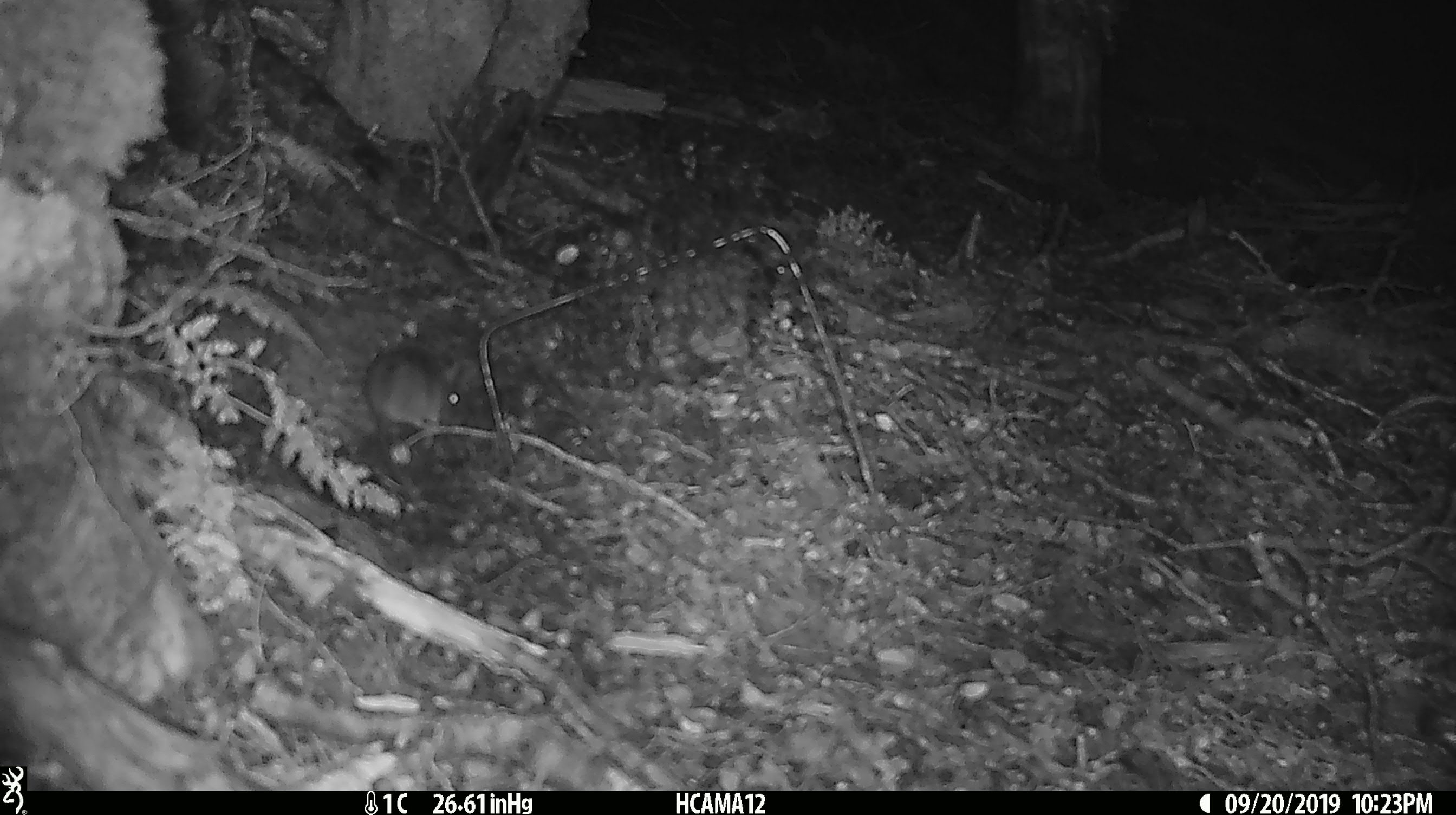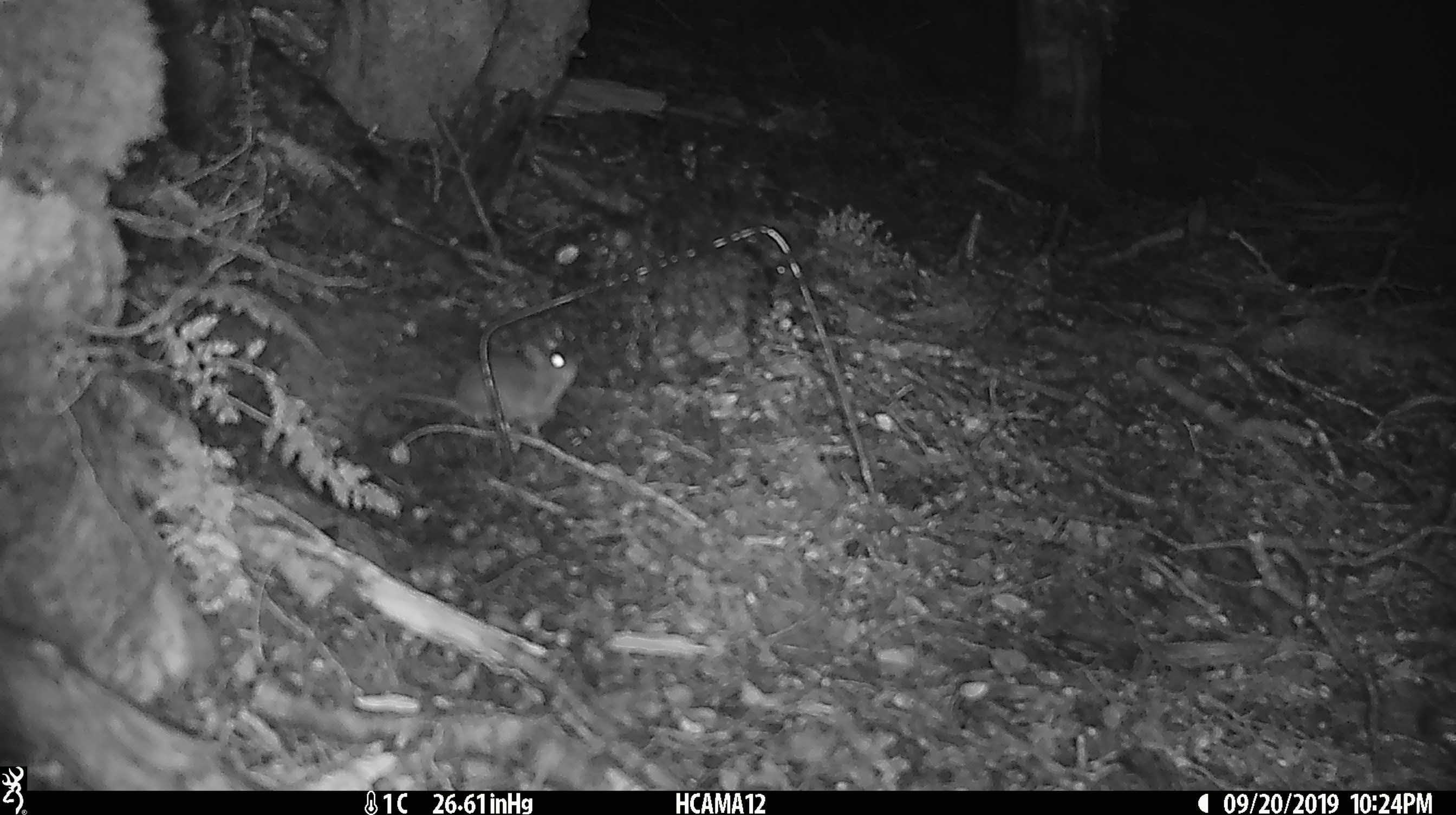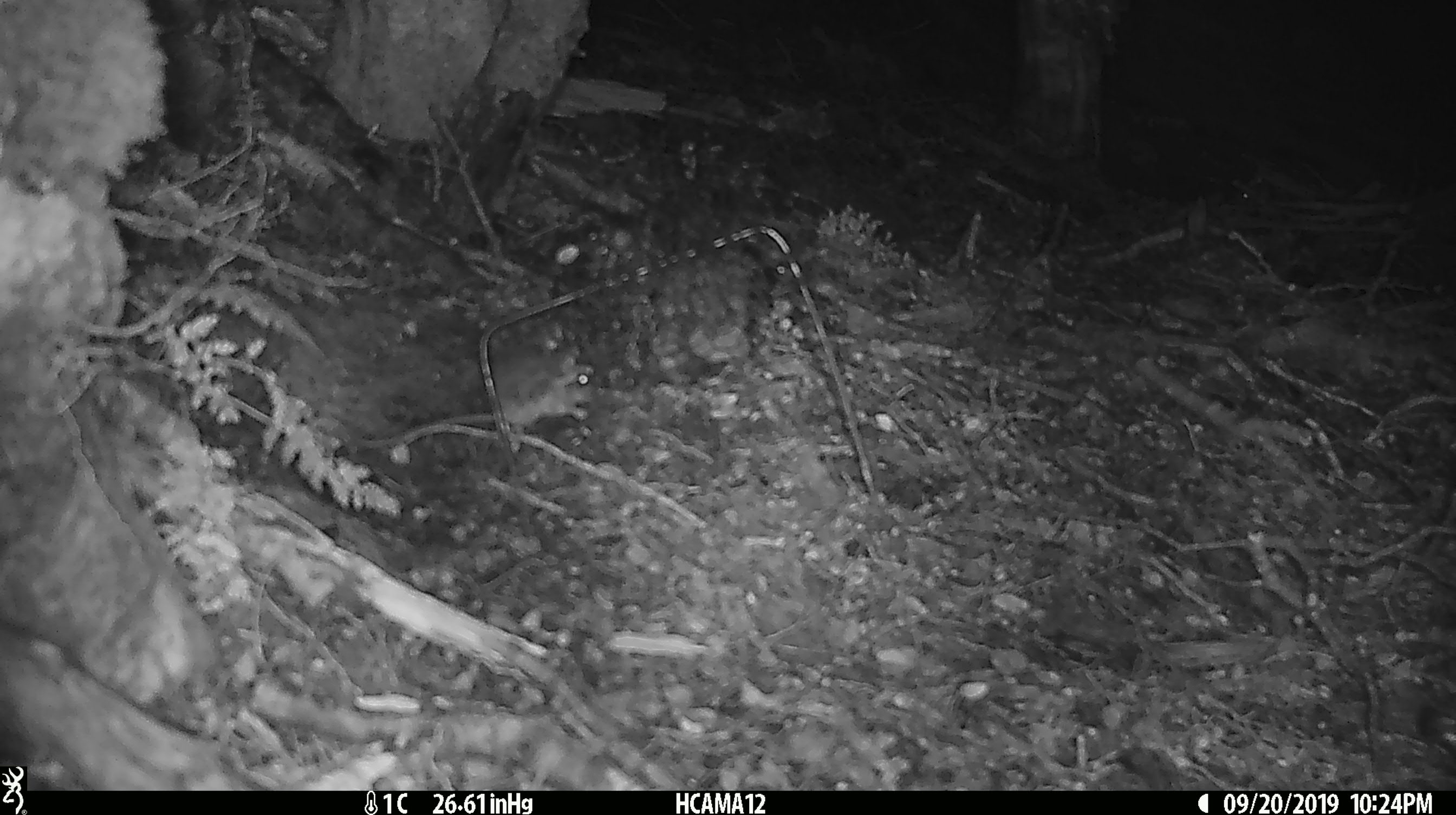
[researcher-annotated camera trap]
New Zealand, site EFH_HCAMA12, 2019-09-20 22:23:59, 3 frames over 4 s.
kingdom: Animalia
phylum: Chordata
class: Mammalia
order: Rodentia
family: Muridae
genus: Mus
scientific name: Mus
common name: mouse